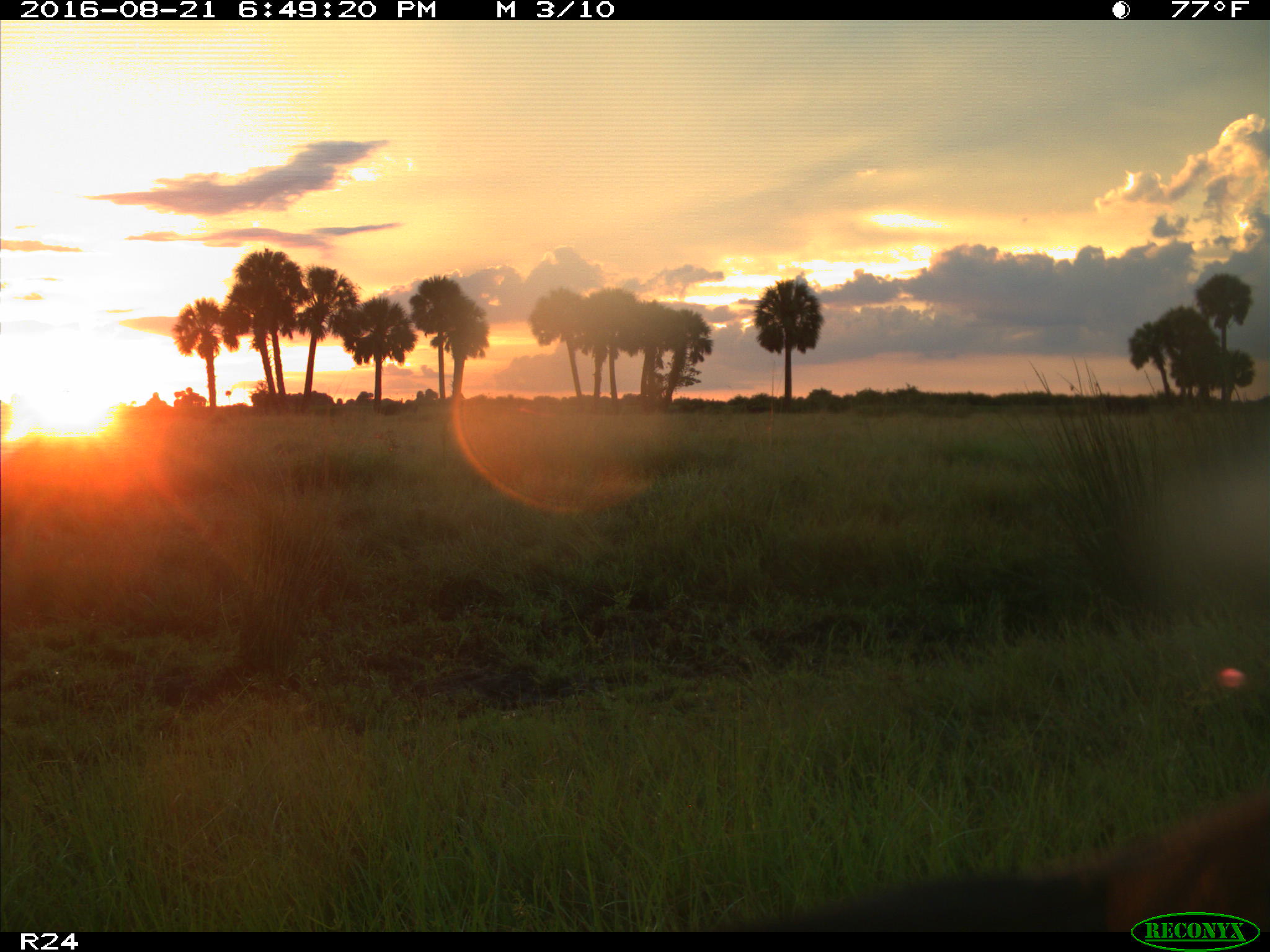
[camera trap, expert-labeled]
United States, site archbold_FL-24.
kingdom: Animalia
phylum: Chordata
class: Mammalia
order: Artiodactyla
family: Bovidae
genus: Bos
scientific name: Bos taurus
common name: domestic cow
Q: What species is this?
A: Bos taurus (domestic cow).